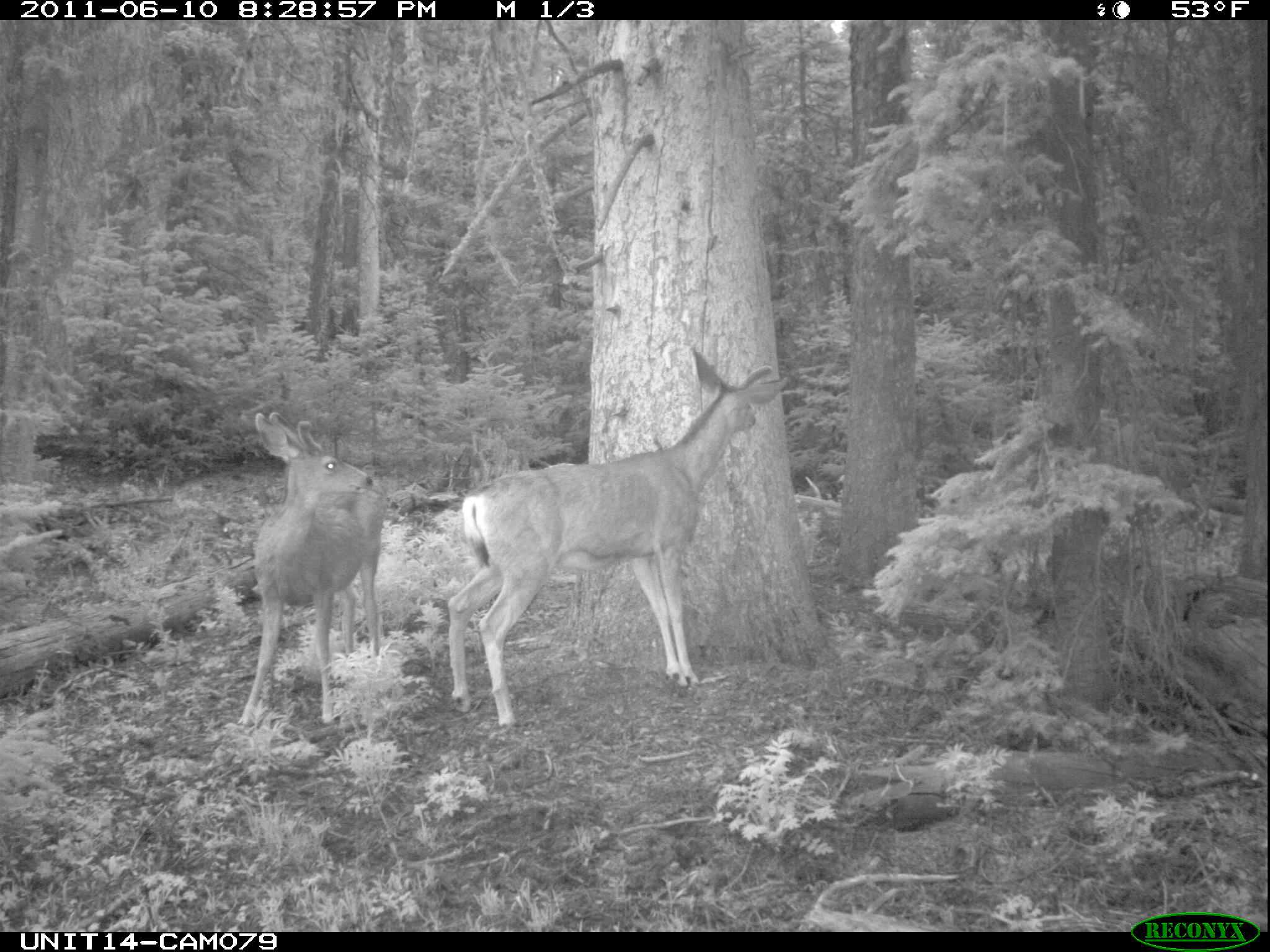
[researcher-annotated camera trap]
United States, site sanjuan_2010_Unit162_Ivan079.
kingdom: Animalia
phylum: Chordata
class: Mammalia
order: Artiodactyla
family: Cervidae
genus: Odocoileus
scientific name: Odocoileus hemionus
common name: mule deer